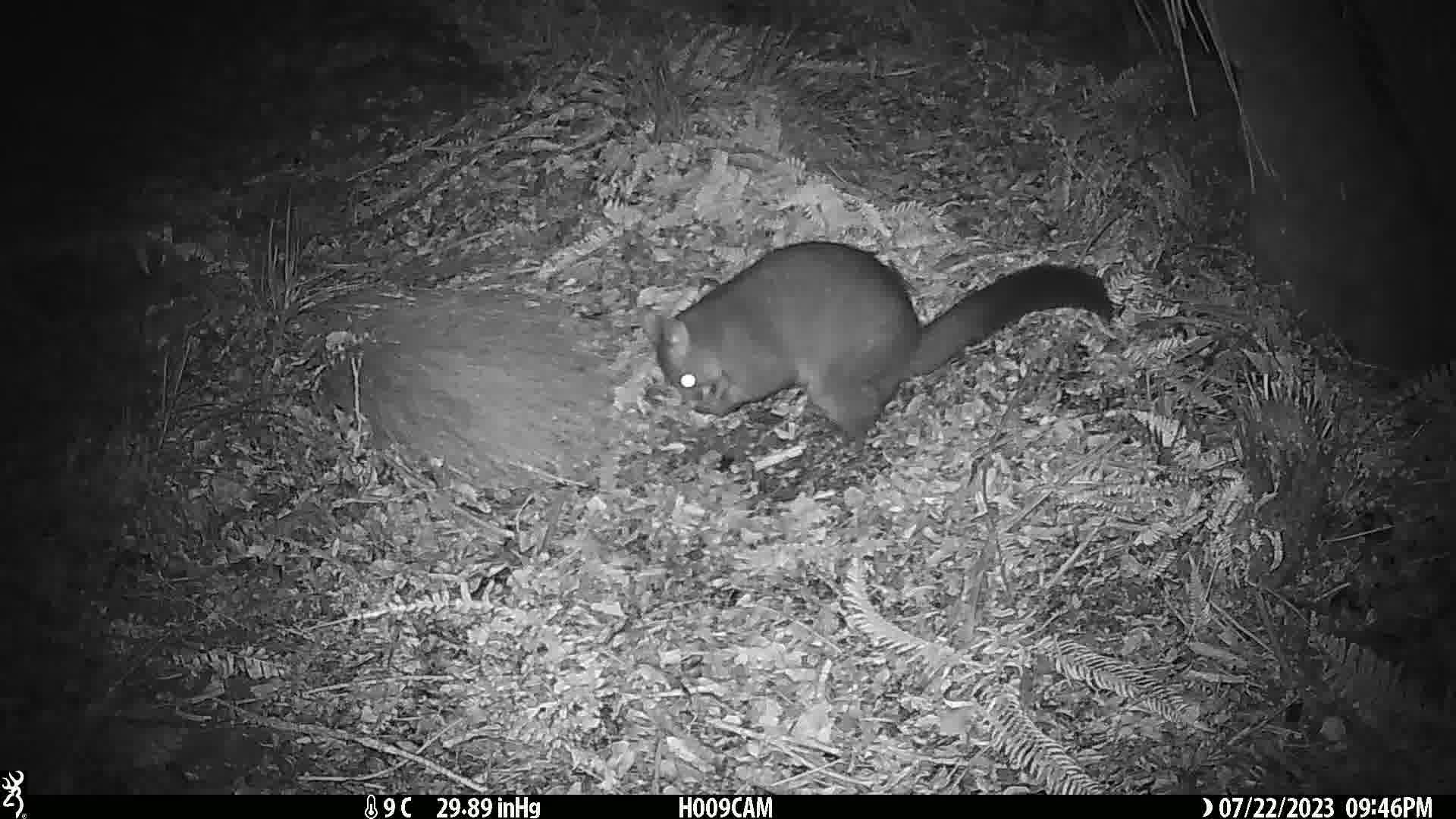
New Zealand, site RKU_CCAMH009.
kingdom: Animalia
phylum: Chordata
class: Mammalia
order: Diprotodontia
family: Phalangeridae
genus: Trichosurus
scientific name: Trichosurus vulpecula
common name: common brushtail possum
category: possum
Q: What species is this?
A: Possum (common brushtail possum) (Trichosurus vulpecula).